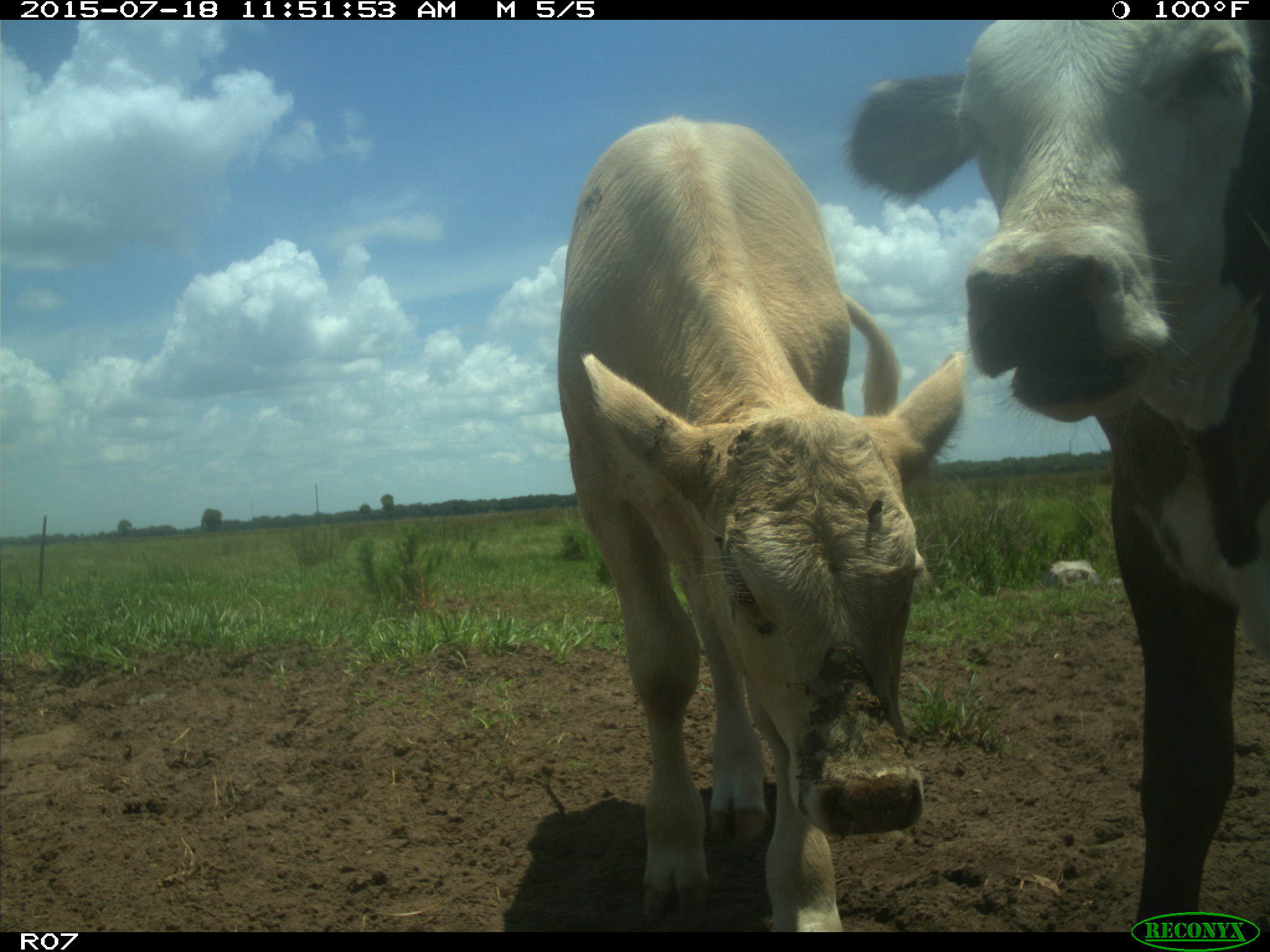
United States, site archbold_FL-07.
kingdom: Animalia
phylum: Chordata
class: Mammalia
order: Artiodactyla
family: Bovidae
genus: Bos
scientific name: Bos taurus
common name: domestic cow